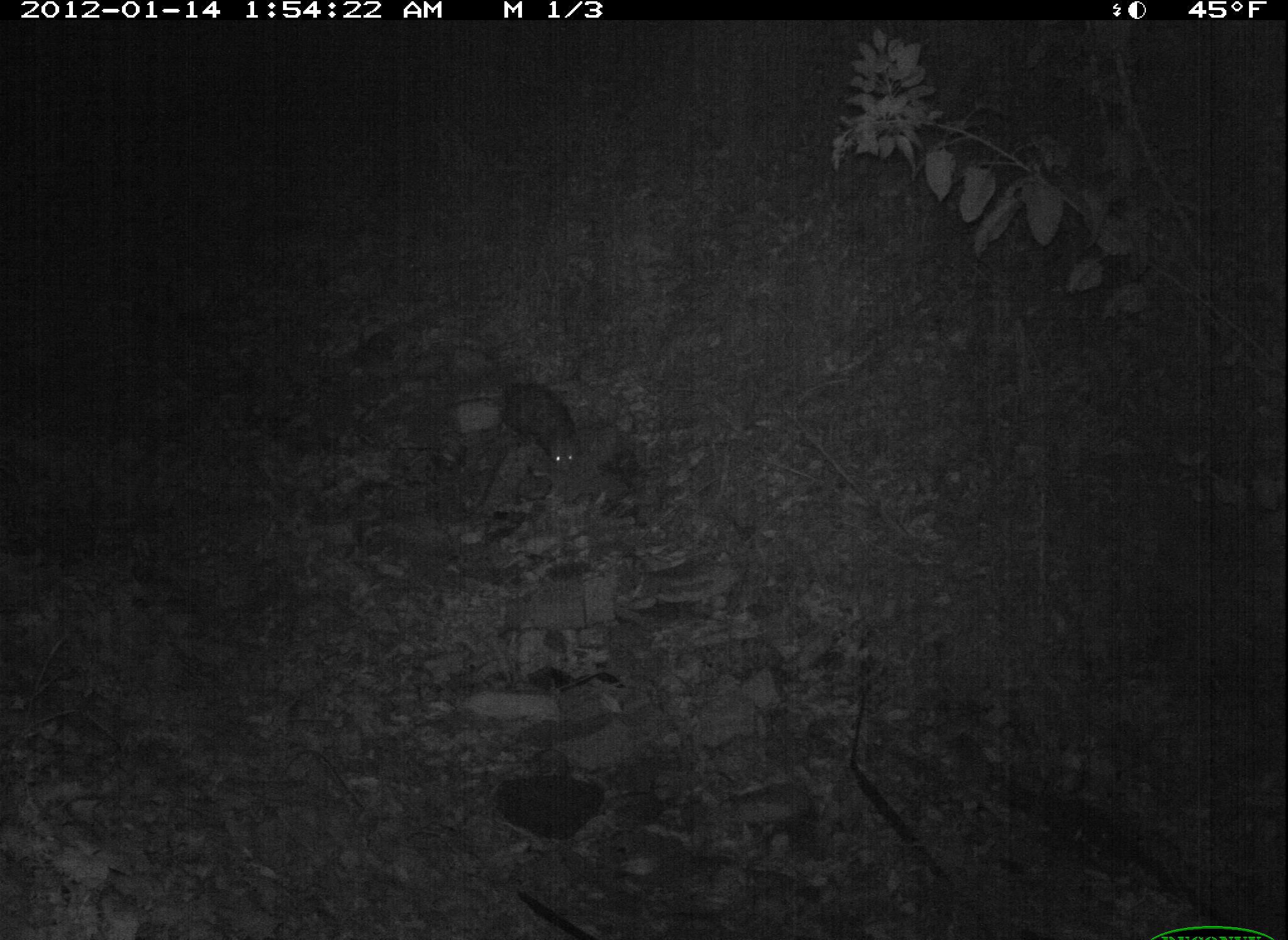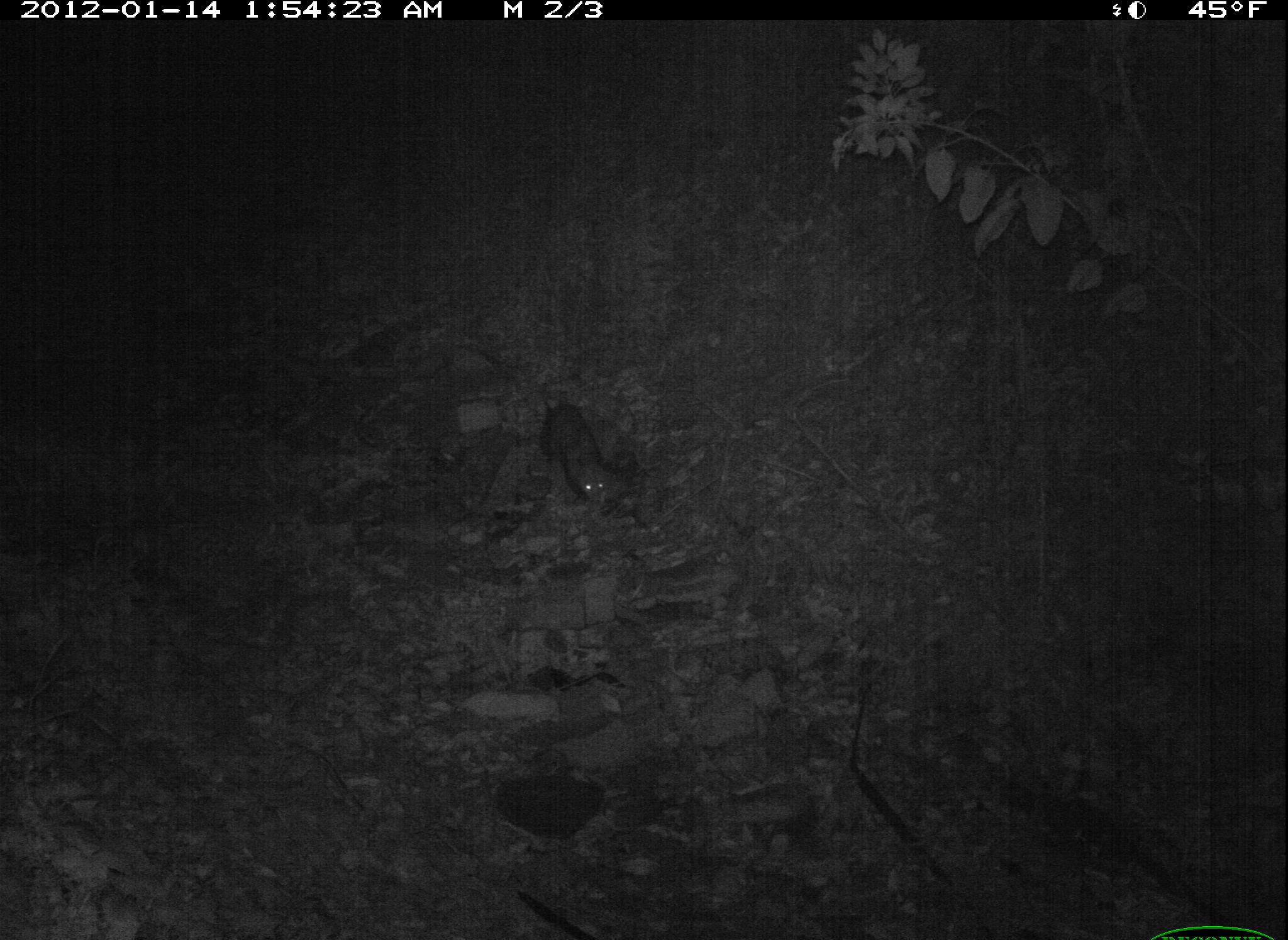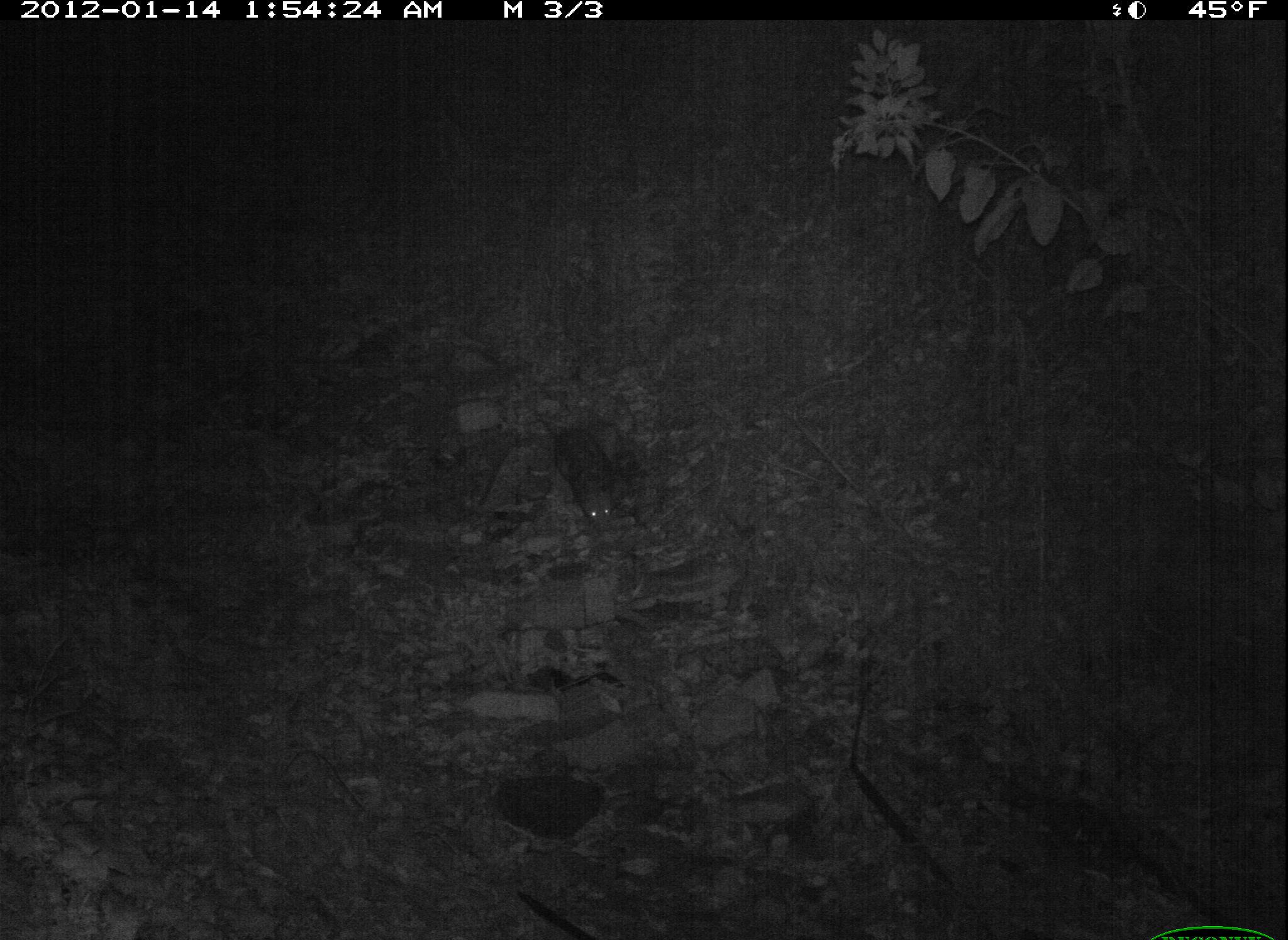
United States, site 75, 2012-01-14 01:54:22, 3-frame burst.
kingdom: Animalia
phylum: Chordata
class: Mammalia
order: Didelphimorphia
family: Didelphidae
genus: Didelphis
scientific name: Didelphis virginiana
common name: virginia opossum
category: opossum